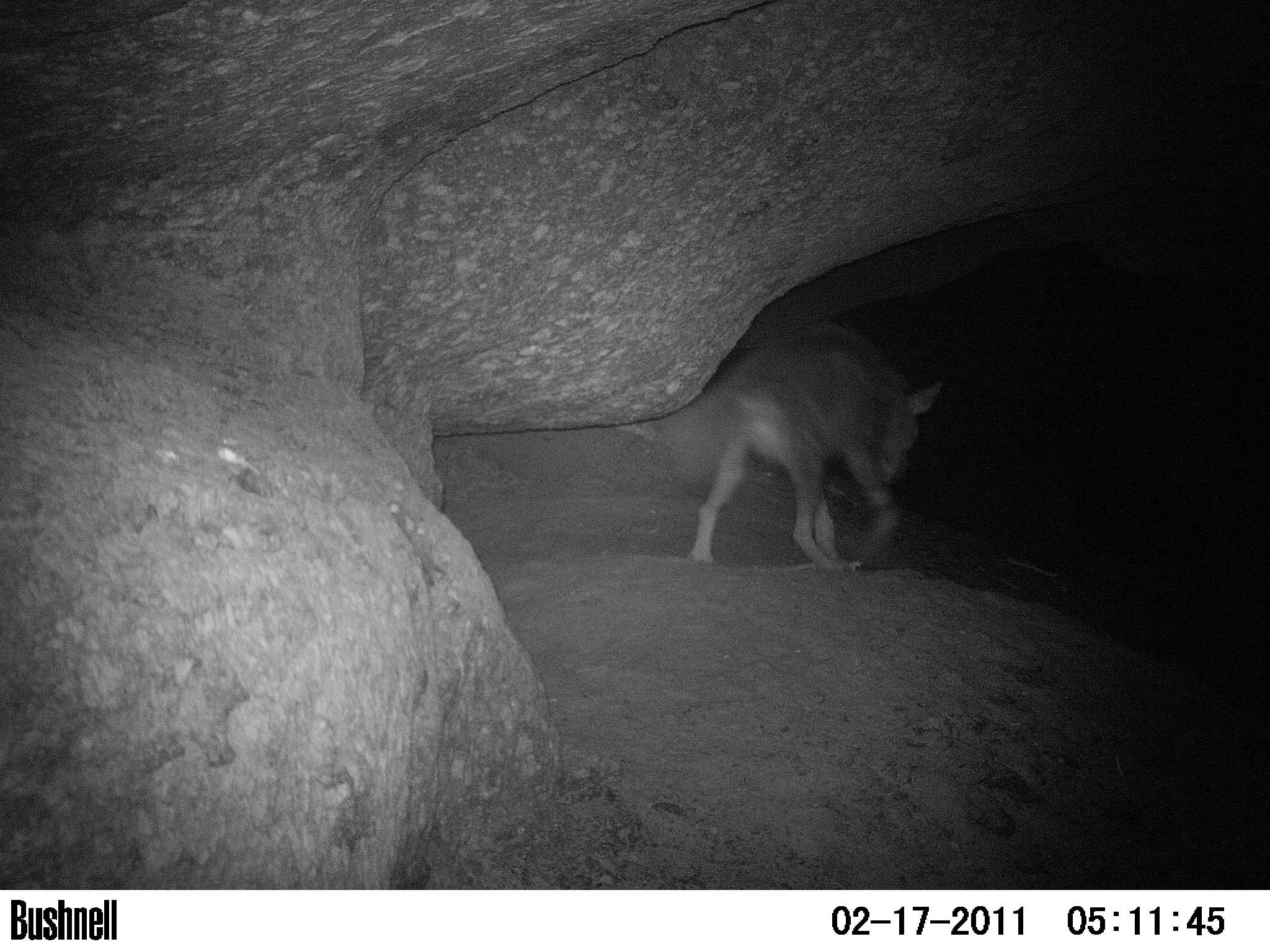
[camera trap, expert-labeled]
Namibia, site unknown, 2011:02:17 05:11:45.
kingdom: Animalia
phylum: Chordata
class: Mammalia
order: Carnivora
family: Hyaenidae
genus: Parahyaena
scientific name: Parahyaena brunnea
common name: brown hyena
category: hyaena brunnea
Hyaena brunnea (brown hyena) (Parahyaena brunnea).